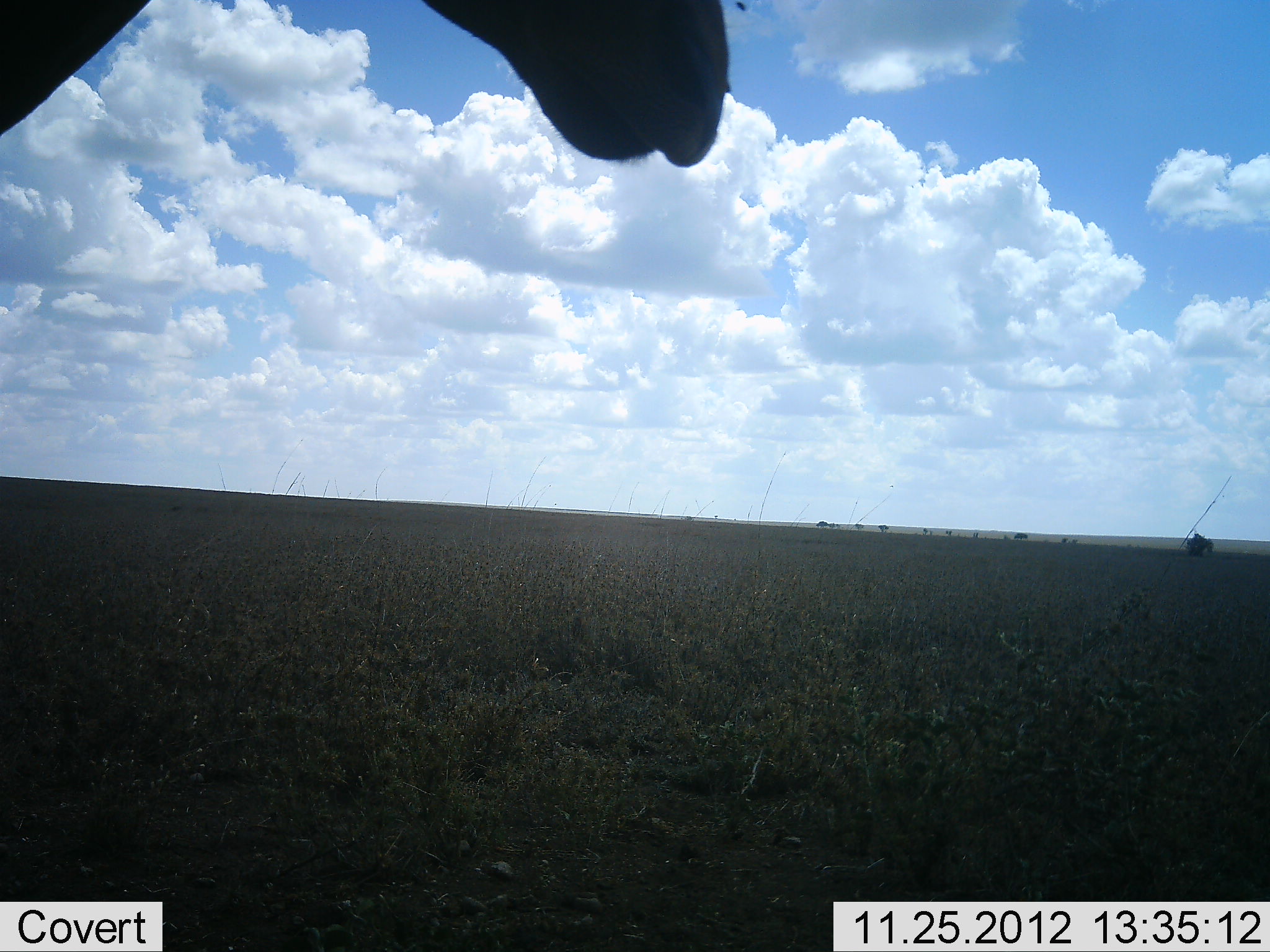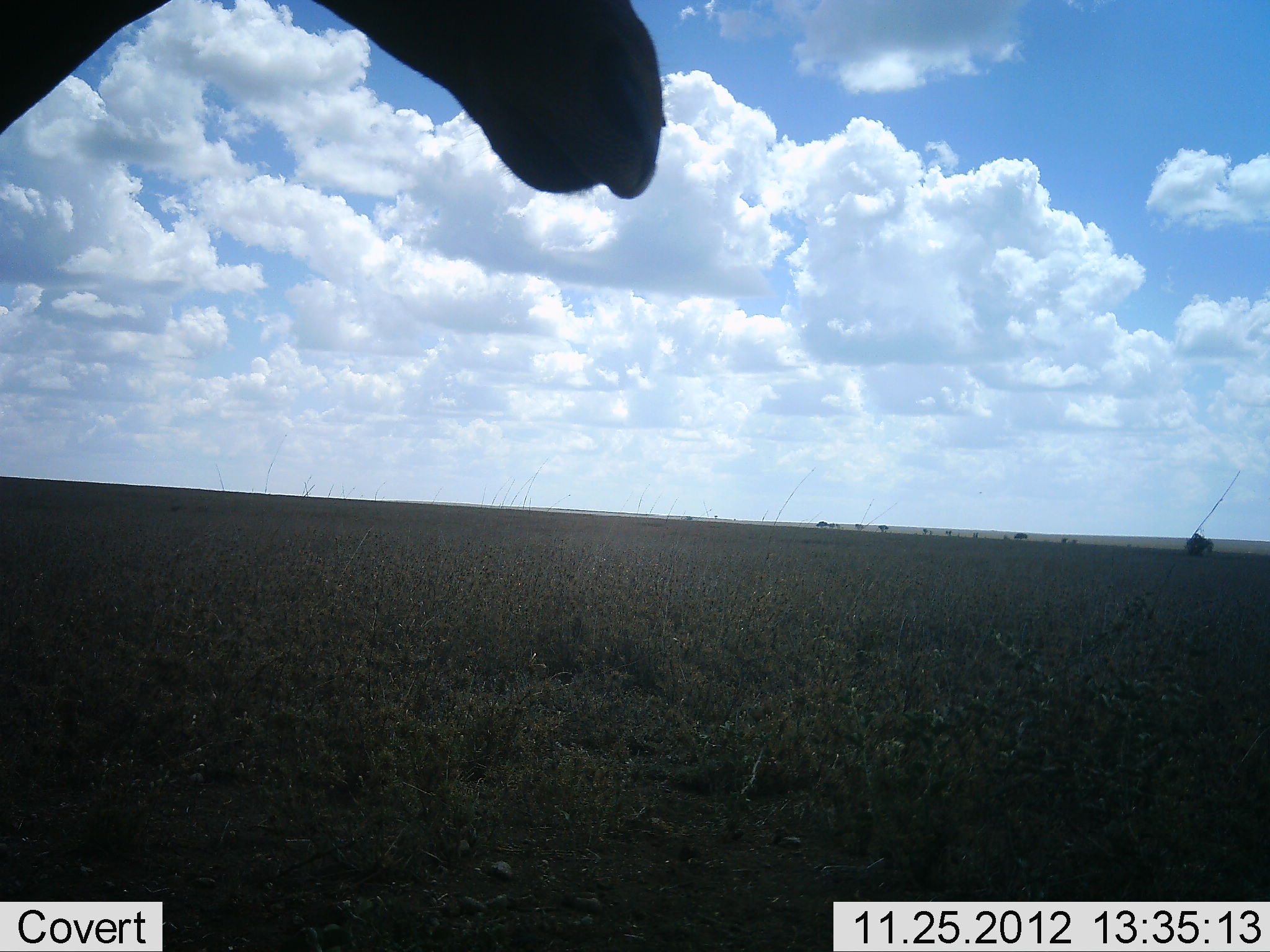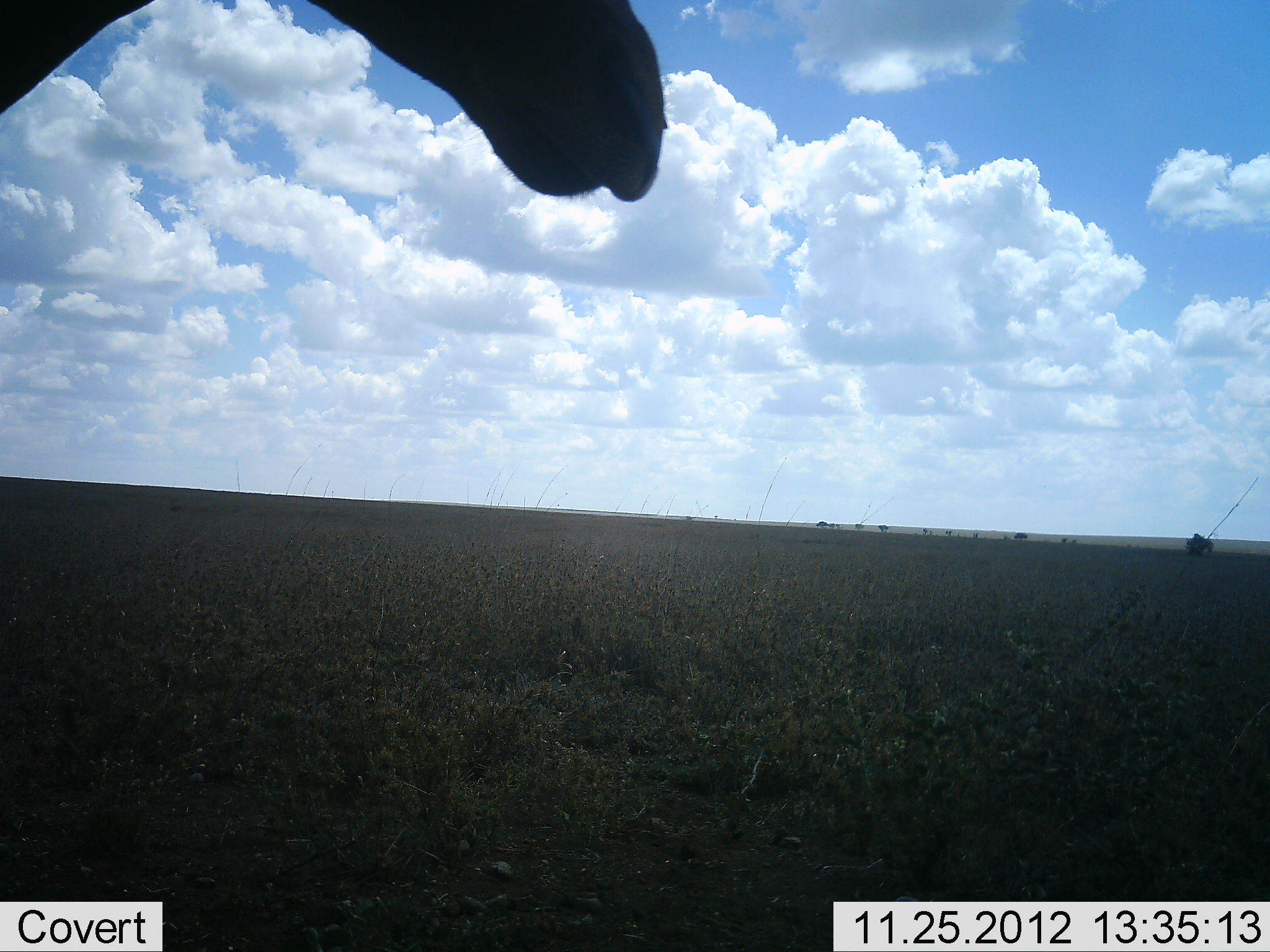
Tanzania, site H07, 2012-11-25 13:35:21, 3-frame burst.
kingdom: Animalia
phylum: Chordata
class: Mammalia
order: Artiodactyla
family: Bovidae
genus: Alcelaphus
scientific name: Alcelaphus buselaphus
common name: hartebeest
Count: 1.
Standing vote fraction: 100%.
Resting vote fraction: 0%.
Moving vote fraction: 0%.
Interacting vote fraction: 0%.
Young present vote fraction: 0%.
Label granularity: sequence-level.